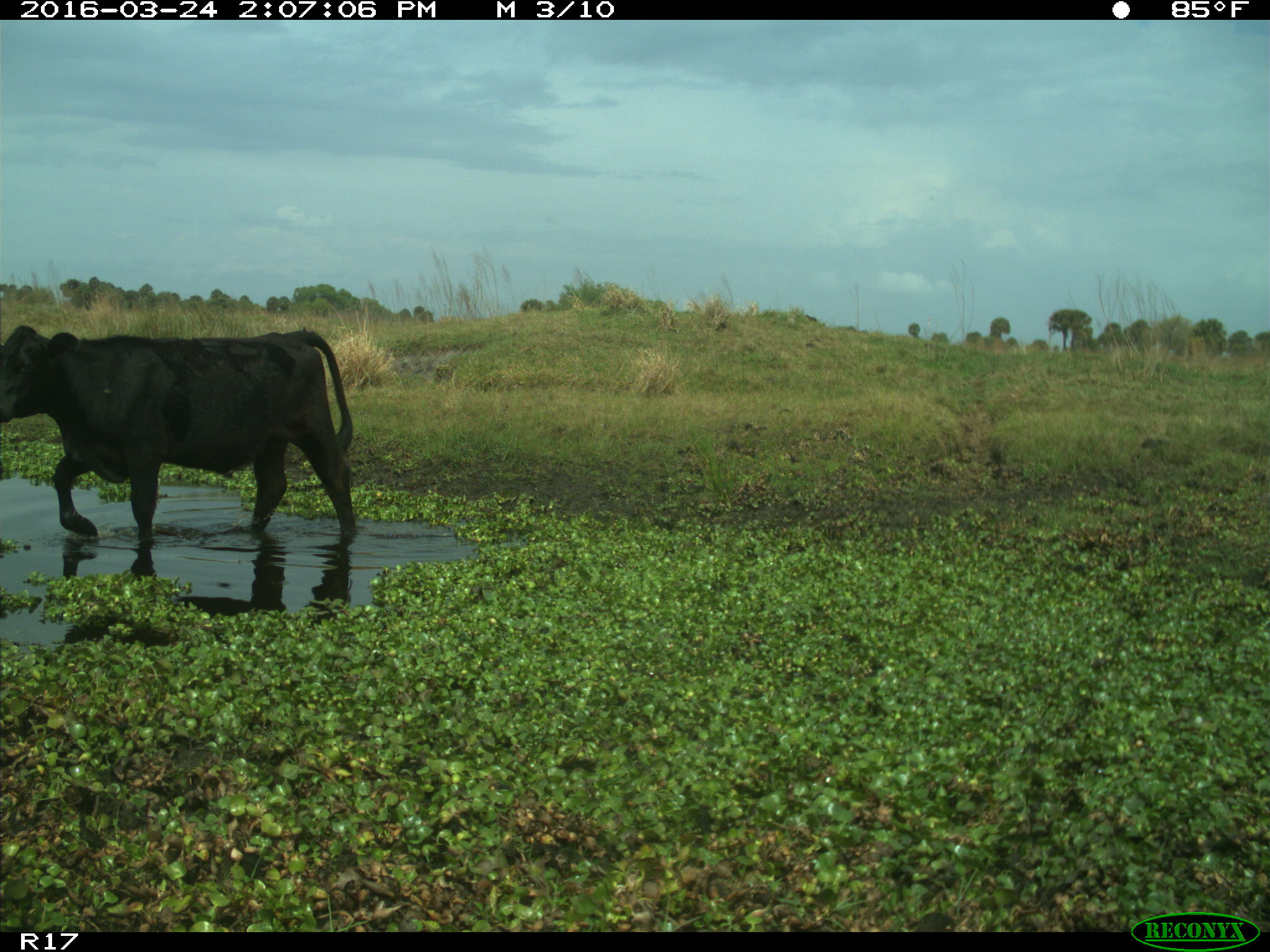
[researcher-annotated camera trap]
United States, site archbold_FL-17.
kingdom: Animalia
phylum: Chordata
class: Mammalia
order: Artiodactyla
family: Bovidae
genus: Bos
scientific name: Bos taurus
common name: domestic cow